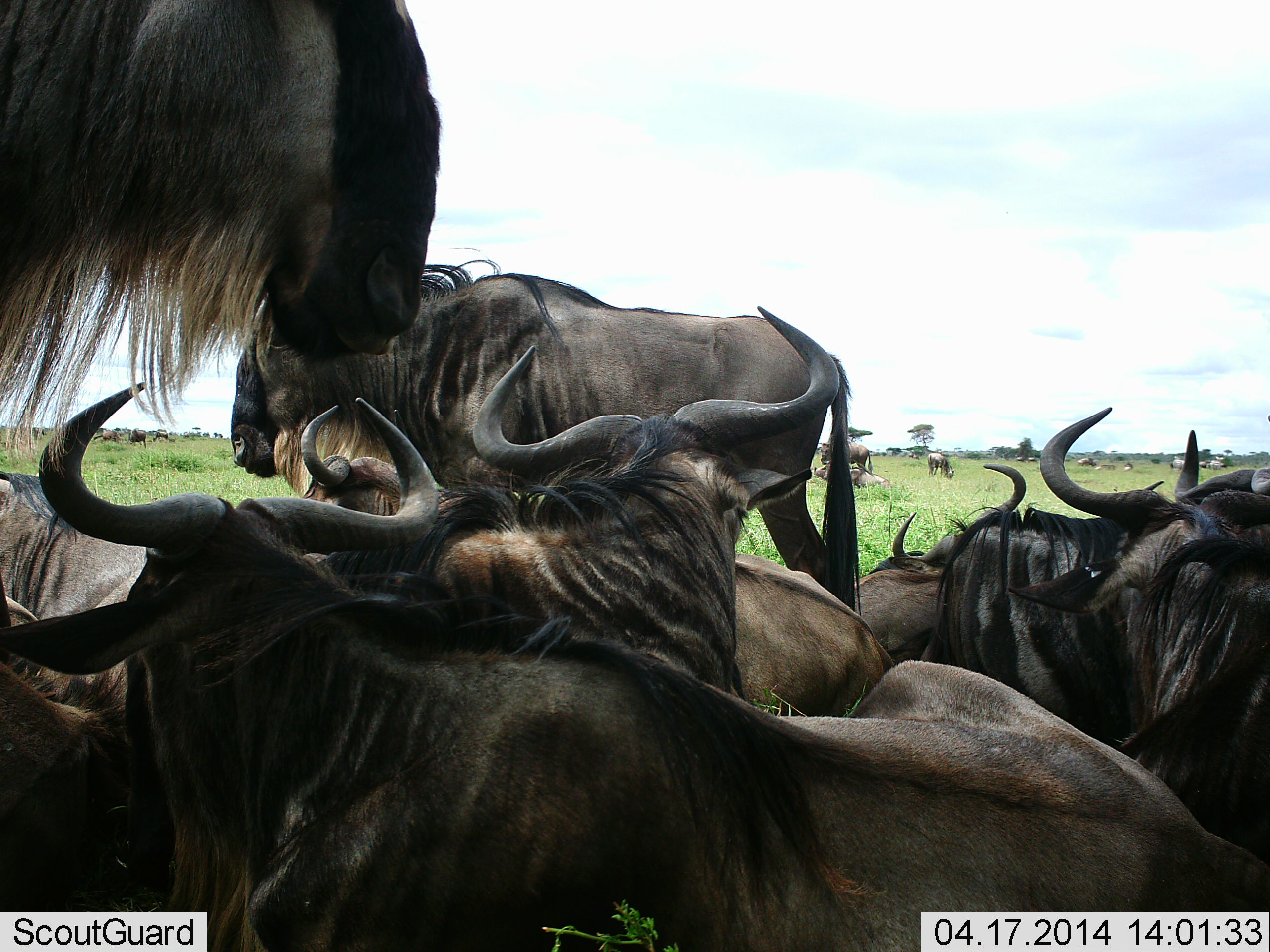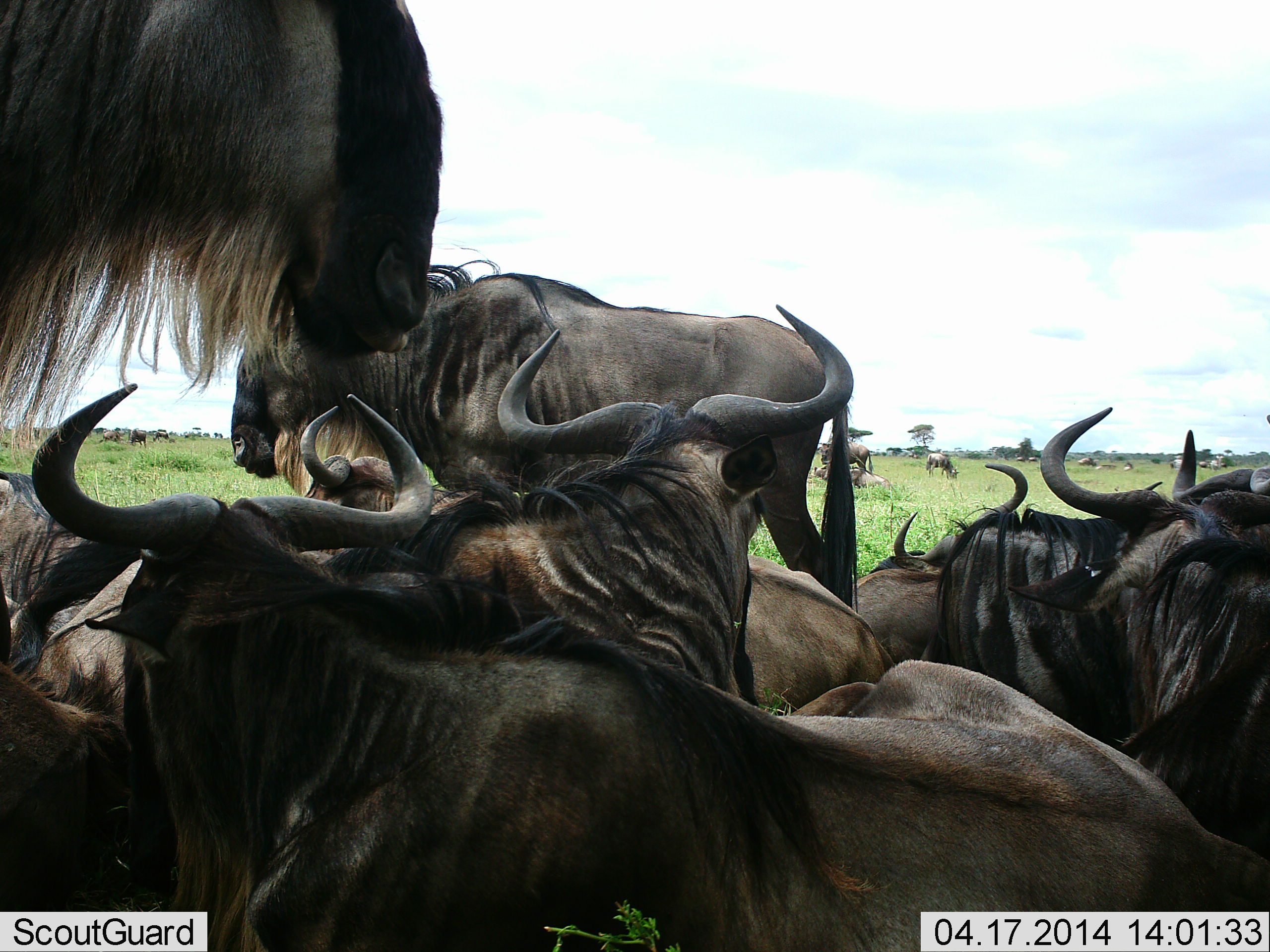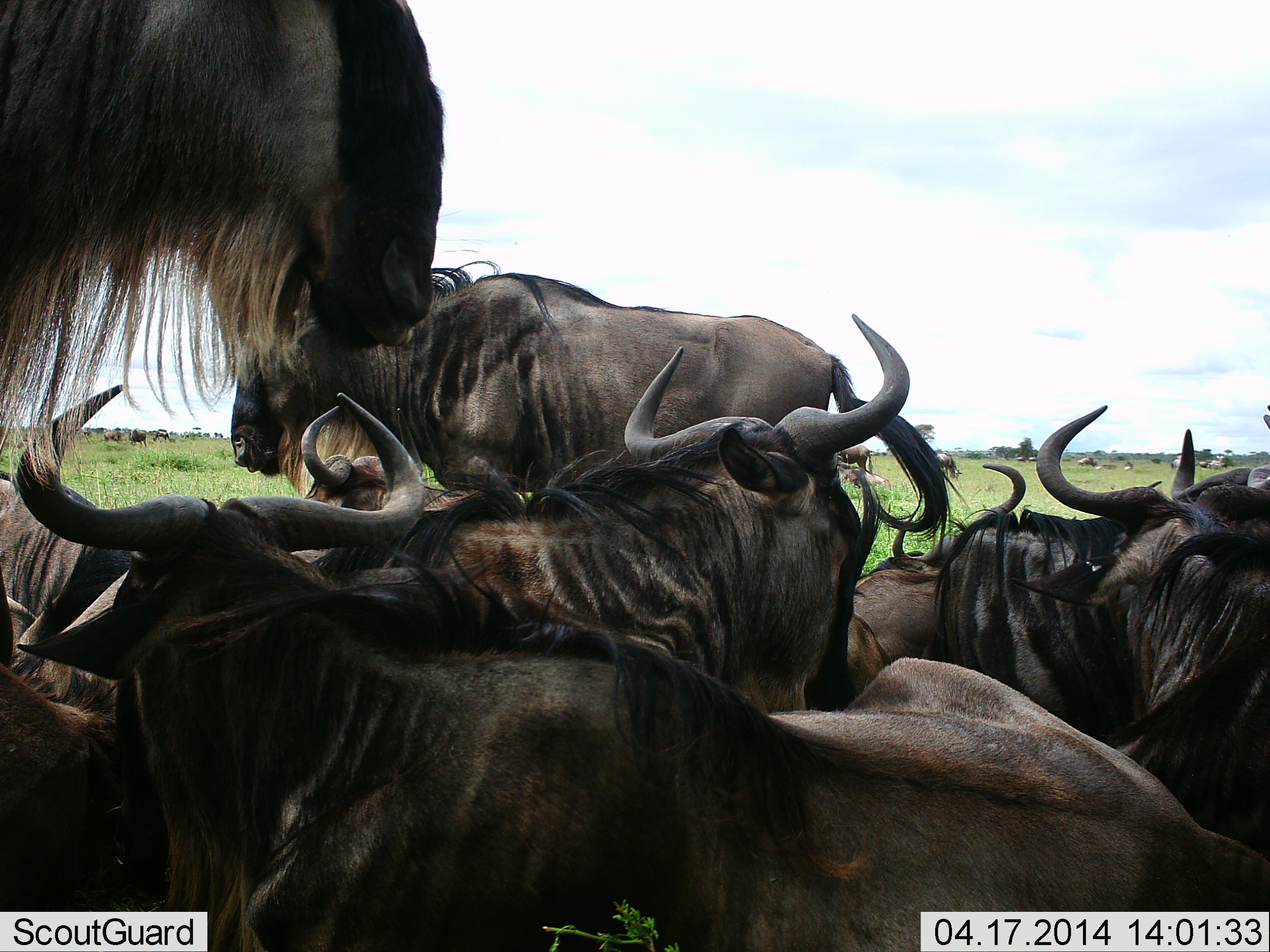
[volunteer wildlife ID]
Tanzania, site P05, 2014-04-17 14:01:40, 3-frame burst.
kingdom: Animalia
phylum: Chordata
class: Mammalia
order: Artiodactyla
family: Bovidae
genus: Connochaetes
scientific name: Connochaetes taurinus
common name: blue wildebeest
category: wildebeest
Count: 11-50.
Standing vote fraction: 52%.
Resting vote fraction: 86%.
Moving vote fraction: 14%.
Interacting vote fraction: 34%.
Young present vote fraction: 0%.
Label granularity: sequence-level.